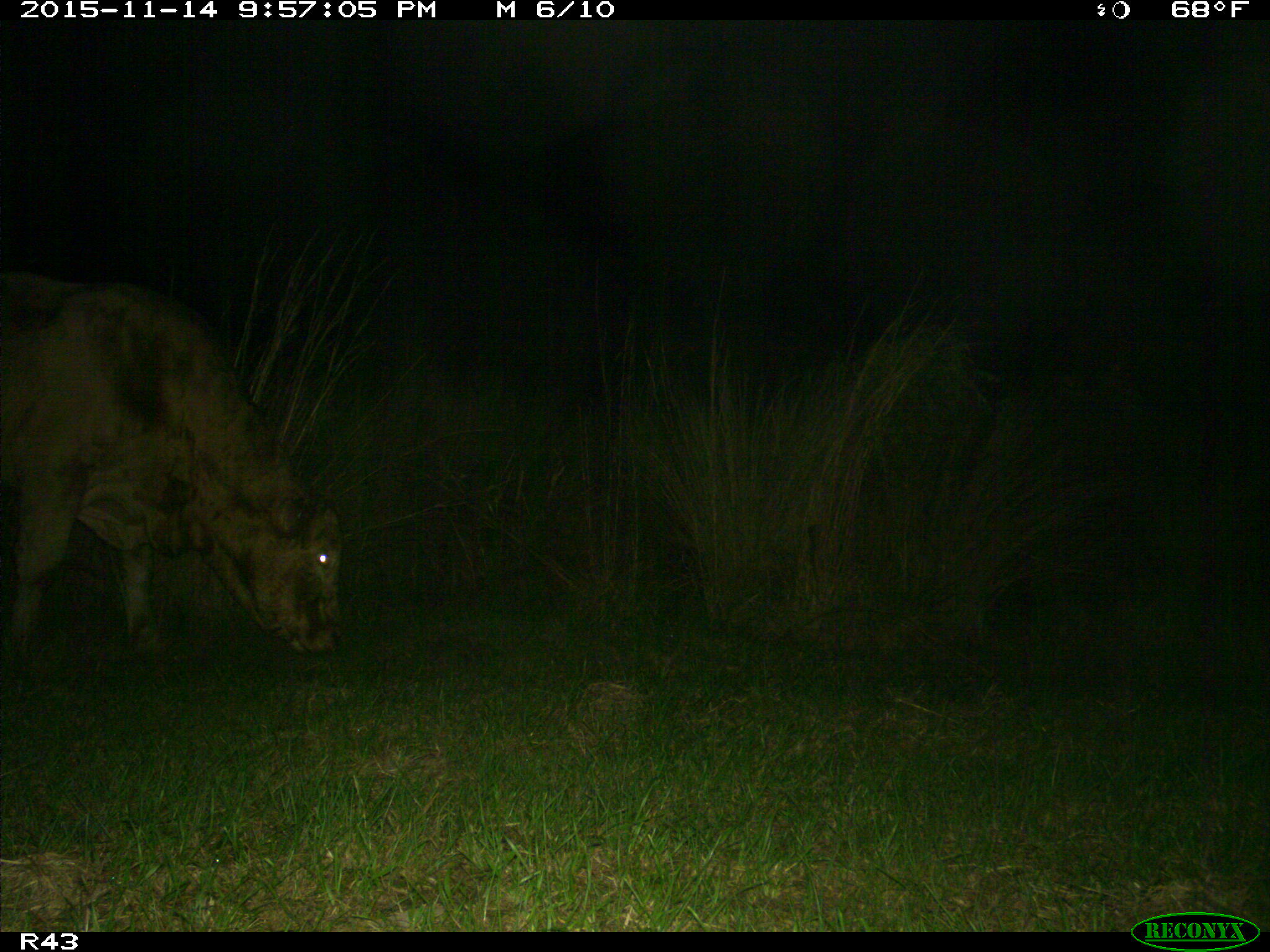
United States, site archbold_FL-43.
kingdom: Animalia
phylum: Chordata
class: Mammalia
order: Artiodactyla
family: Bovidae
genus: Bos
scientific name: Bos taurus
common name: domestic cow